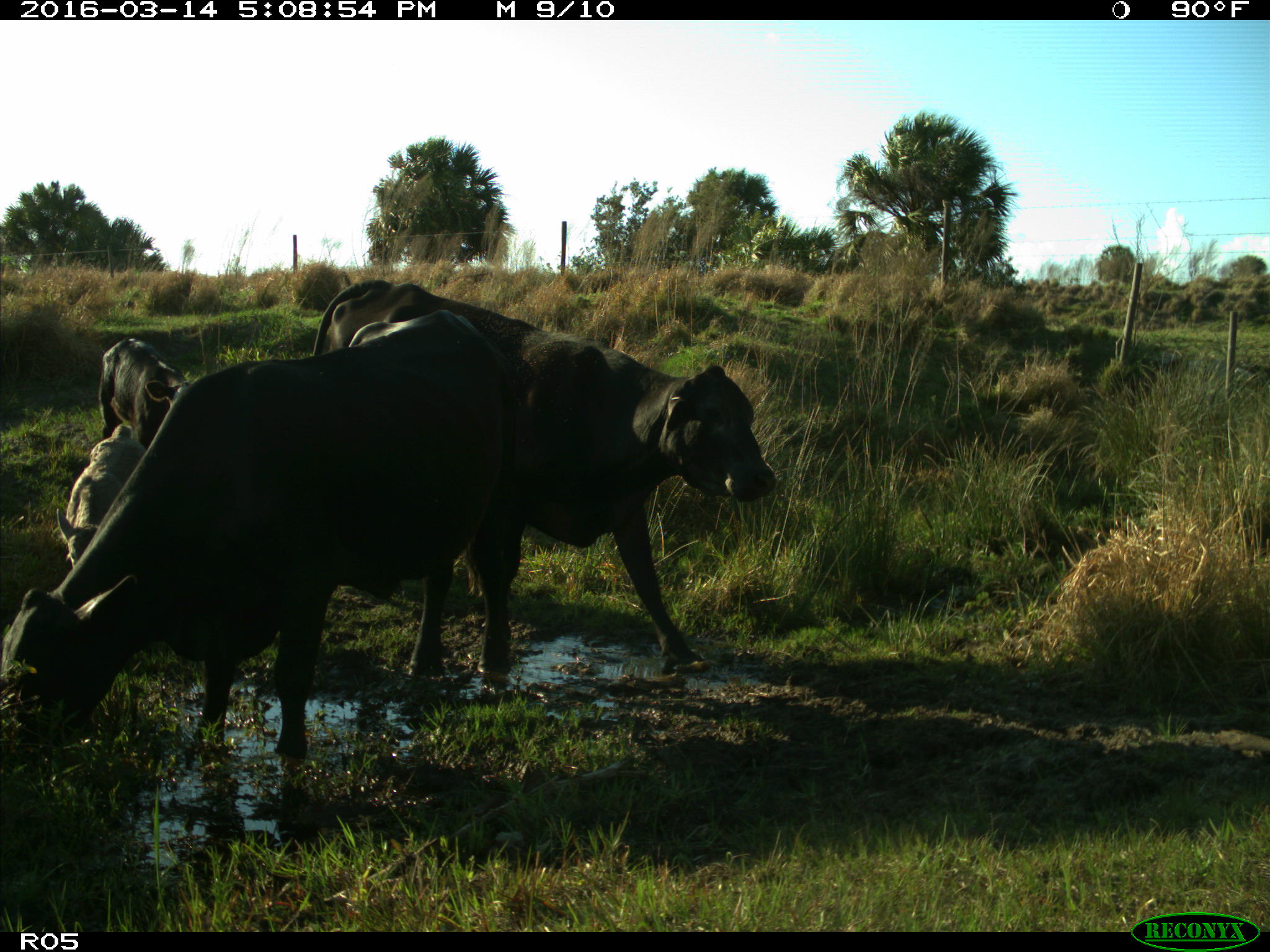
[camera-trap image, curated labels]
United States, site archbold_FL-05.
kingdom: Animalia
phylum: Chordata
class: Mammalia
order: Artiodactyla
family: Bovidae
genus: Bos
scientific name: Bos taurus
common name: domestic cow